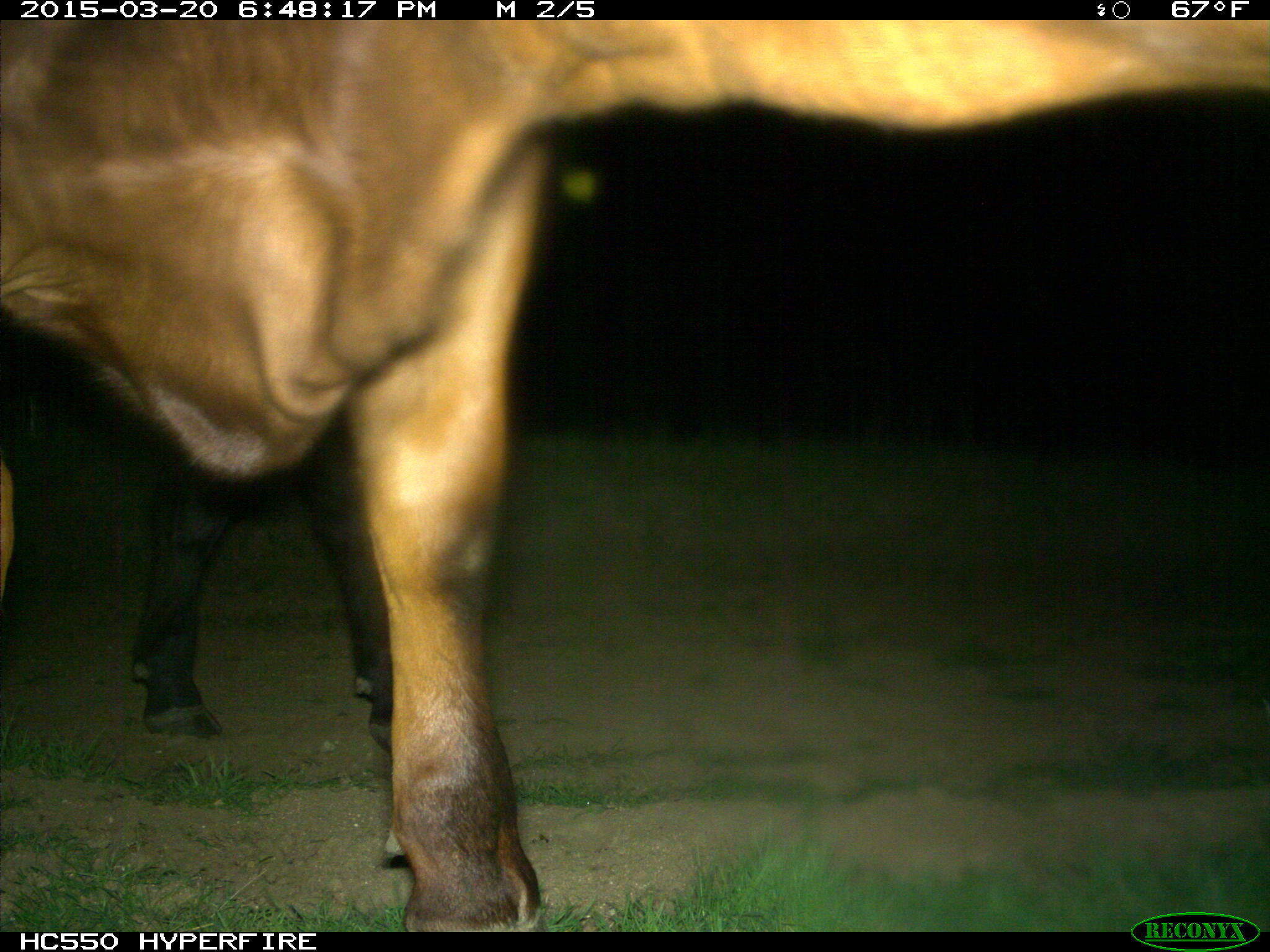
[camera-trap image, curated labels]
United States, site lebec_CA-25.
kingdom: Animalia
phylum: Chordata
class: Mammalia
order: Artiodactyla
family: Bovidae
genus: Bos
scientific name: Bos taurus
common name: domestic cow